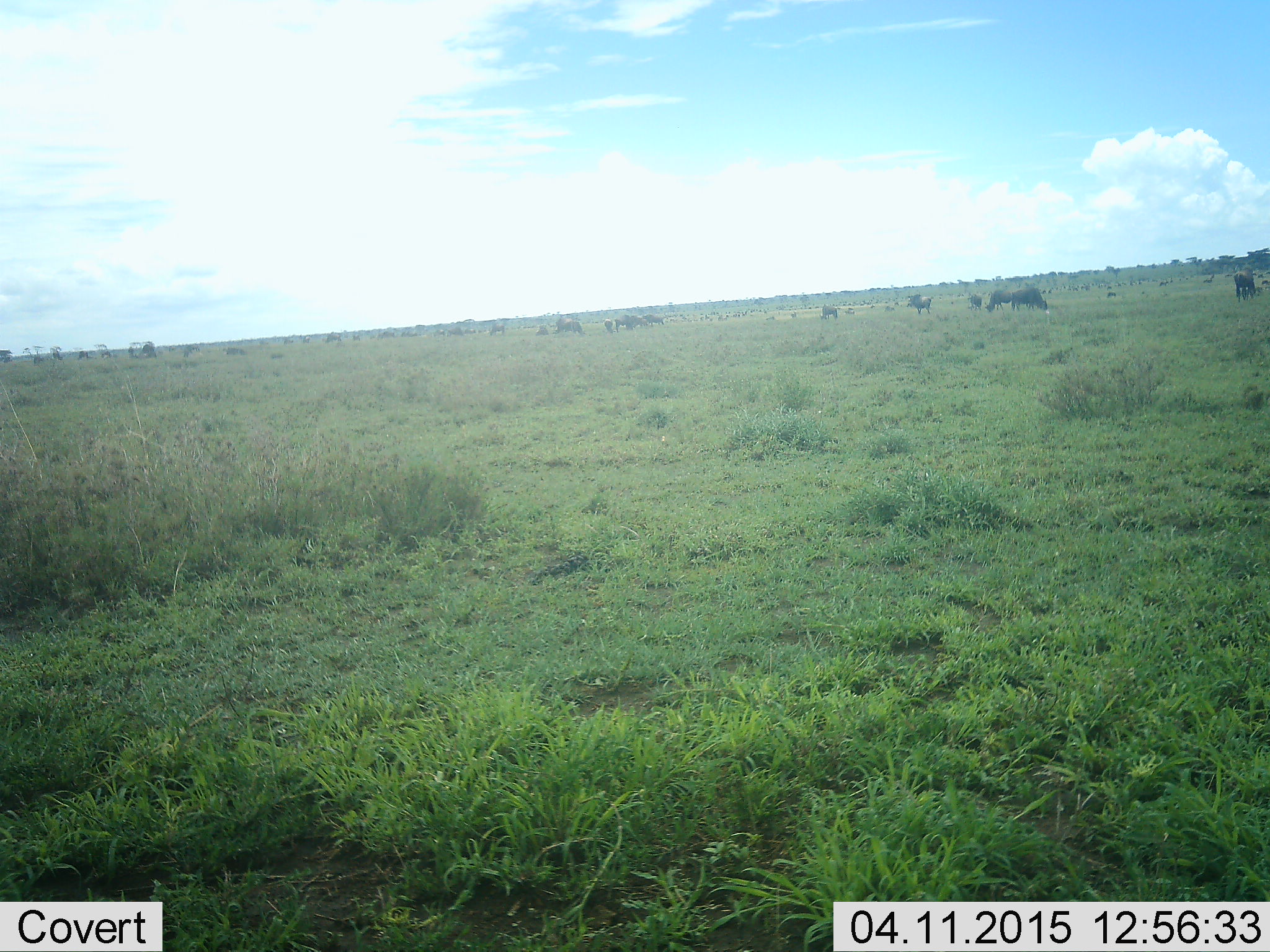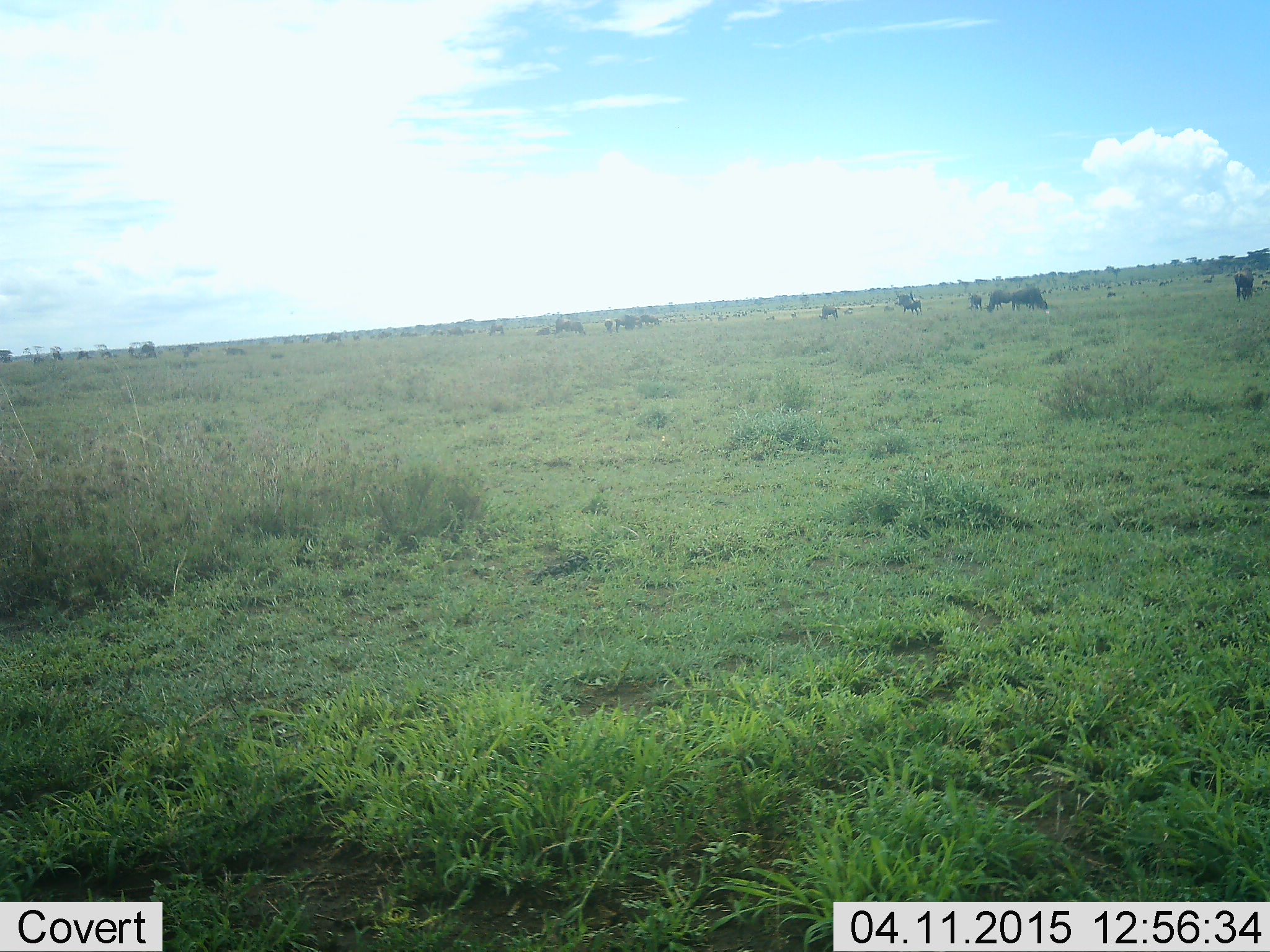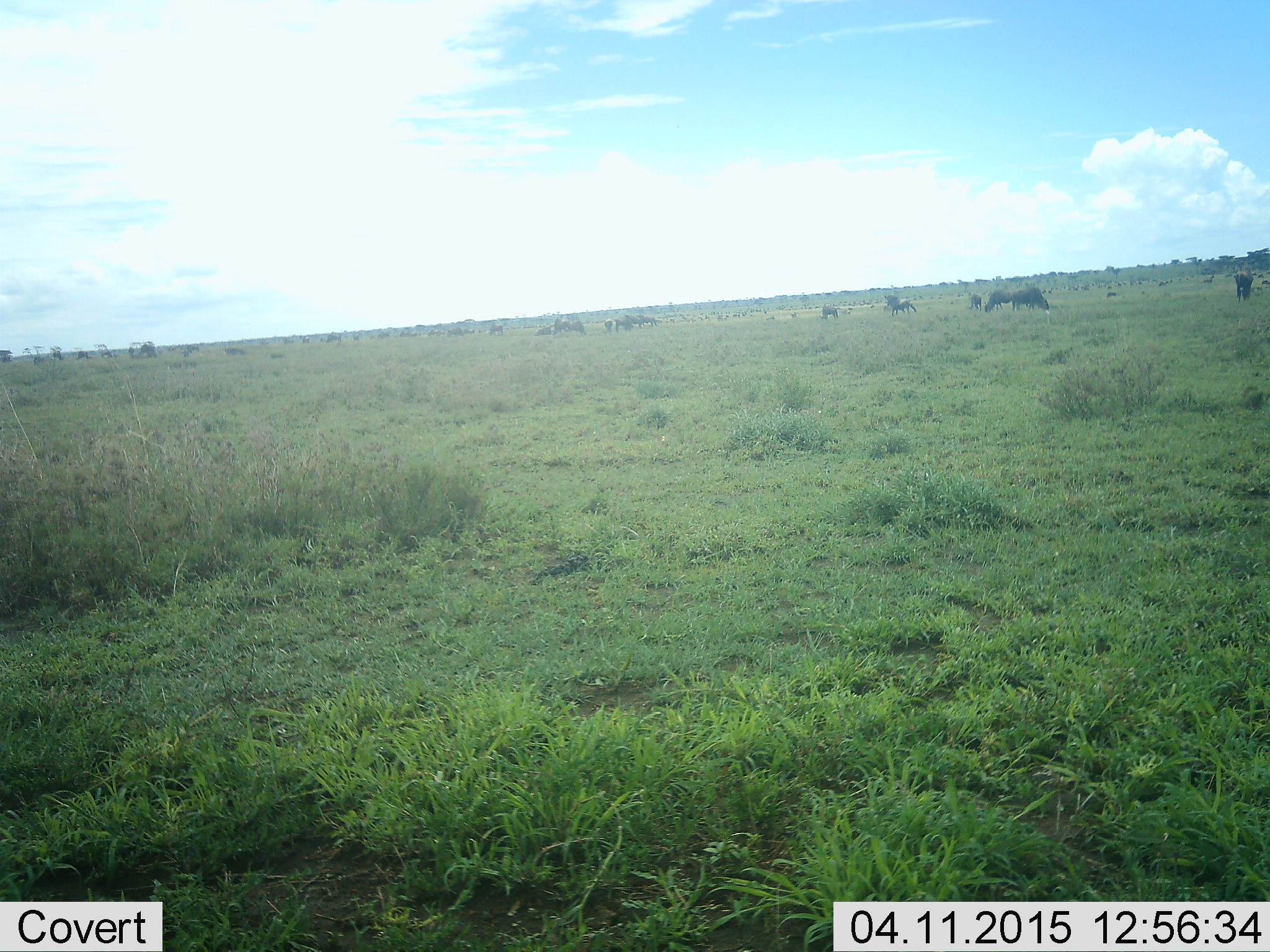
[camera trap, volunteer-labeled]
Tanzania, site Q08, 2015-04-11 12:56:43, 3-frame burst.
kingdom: Animalia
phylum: Chordata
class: Mammalia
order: Artiodactyla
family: Bovidae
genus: Connochaetes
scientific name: Connochaetes taurinus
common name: blue wildebeest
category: wildebeest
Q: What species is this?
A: Wildebeest (blue wildebeest) (Connochaetes taurinus).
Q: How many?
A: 11-50.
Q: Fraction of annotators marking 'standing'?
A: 58%.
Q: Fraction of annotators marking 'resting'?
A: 0%.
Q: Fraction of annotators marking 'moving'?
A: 75%.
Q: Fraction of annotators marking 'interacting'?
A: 0%.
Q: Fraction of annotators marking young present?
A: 0%.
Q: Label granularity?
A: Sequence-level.